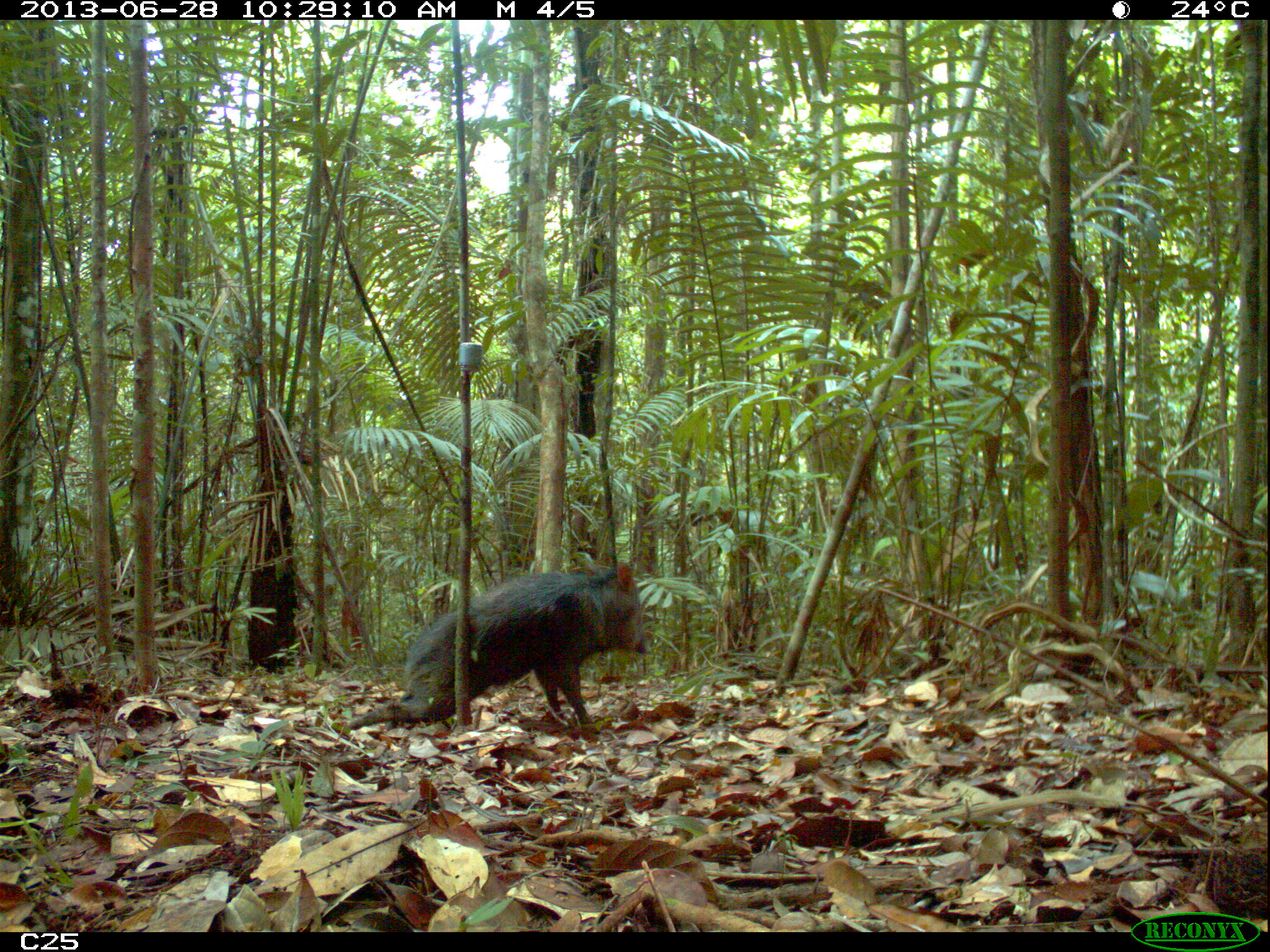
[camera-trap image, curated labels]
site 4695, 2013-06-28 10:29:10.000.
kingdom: Animalia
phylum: Chordata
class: Mammalia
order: Artiodactyla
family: Tayassuidae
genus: Pecari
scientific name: Pecari tajacu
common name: collared peccary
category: tayassu tajacu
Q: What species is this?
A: Tayassu tajacu (collared peccary) (Pecari tajacu).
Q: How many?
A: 7.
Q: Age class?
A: Adult.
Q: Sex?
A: Male.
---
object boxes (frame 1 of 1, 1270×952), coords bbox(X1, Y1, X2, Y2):
tayassu tajacu: bbox(341, 561, 650, 734)